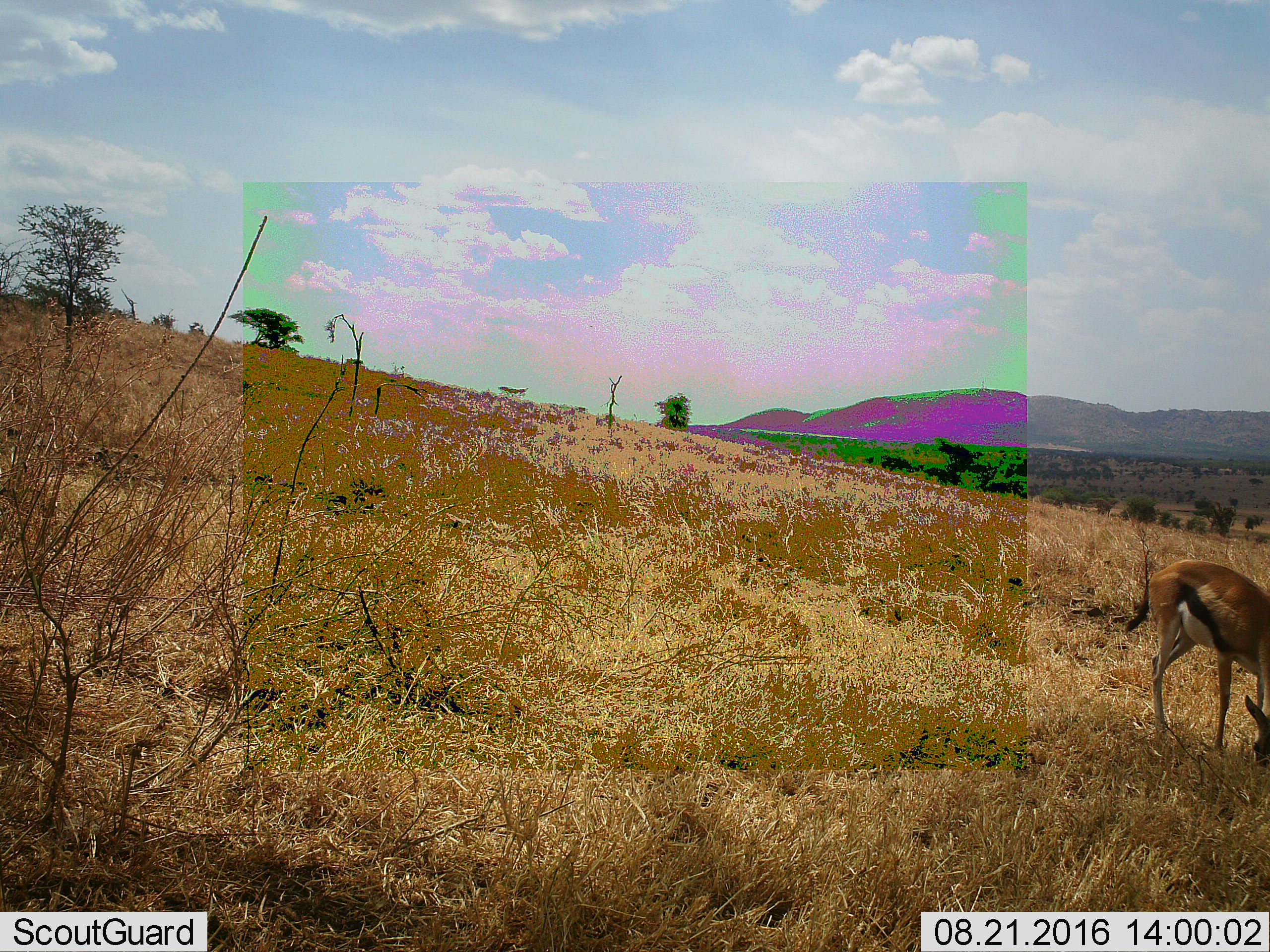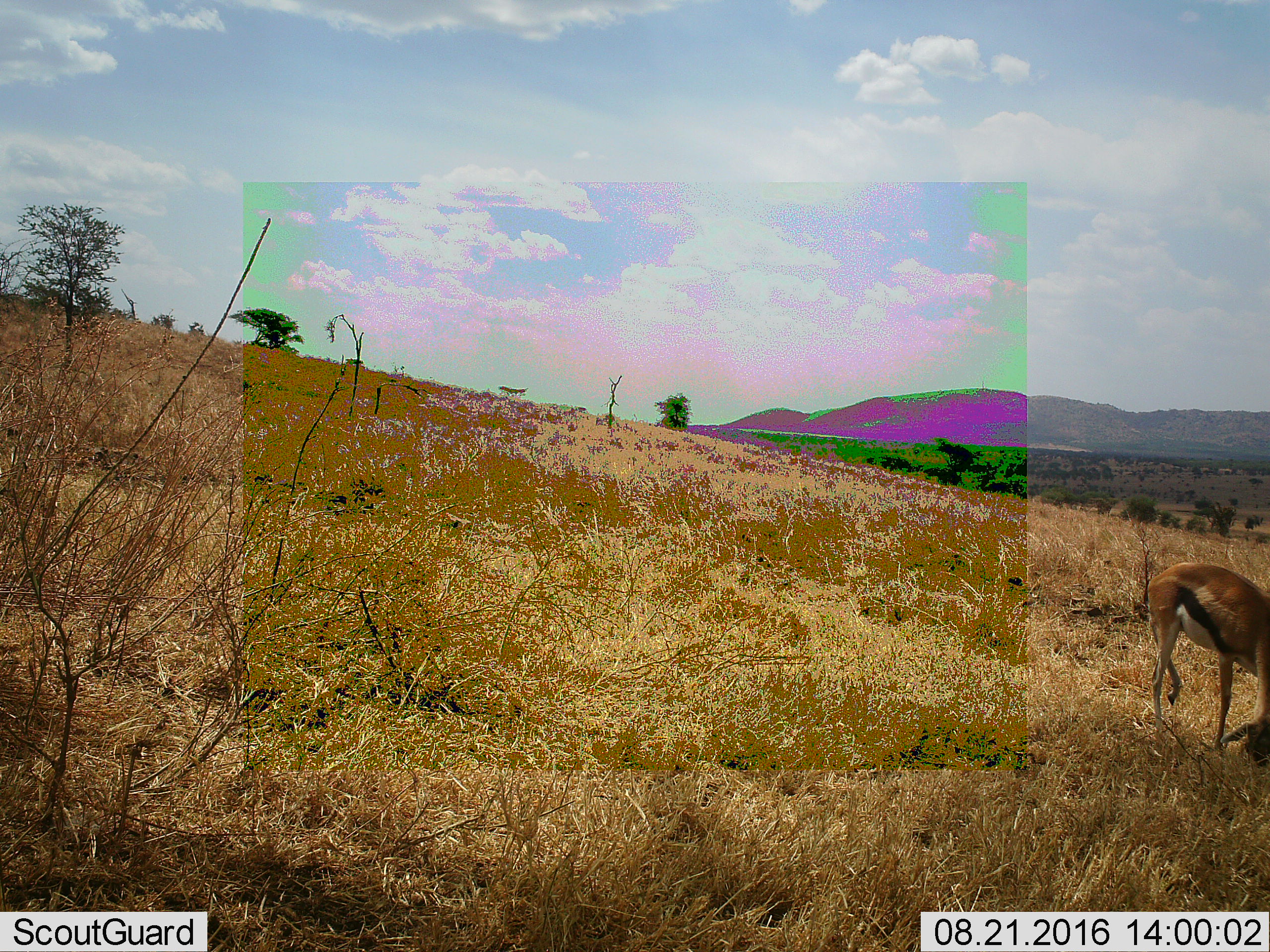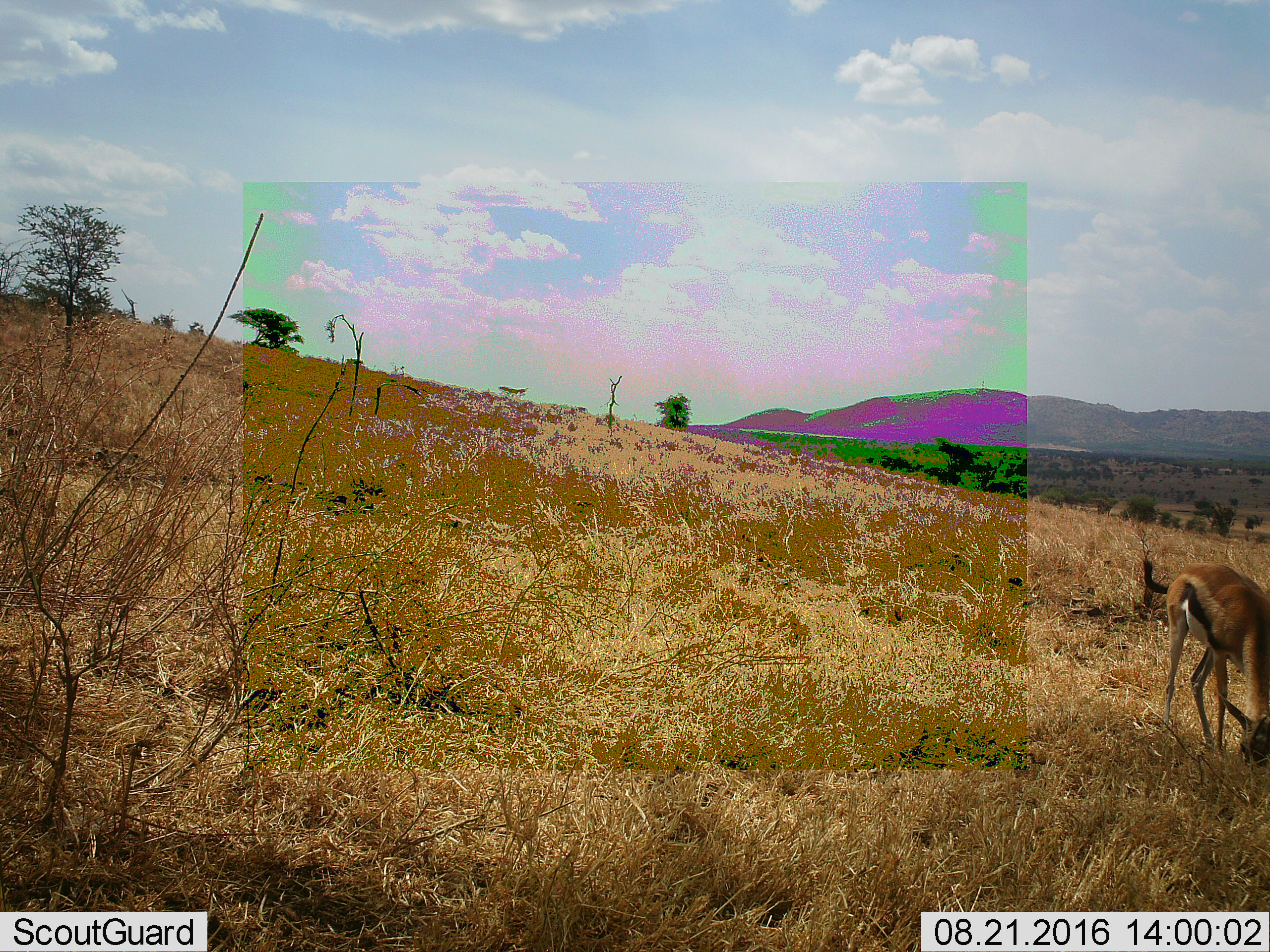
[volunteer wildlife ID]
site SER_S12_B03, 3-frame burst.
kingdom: Animalia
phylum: Chordata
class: Mammalia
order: Artiodactyla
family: Bovidae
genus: Eudorcas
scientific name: Eudorcas thomsonii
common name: thomson's gazelle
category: gazellethomsons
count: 1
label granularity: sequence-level